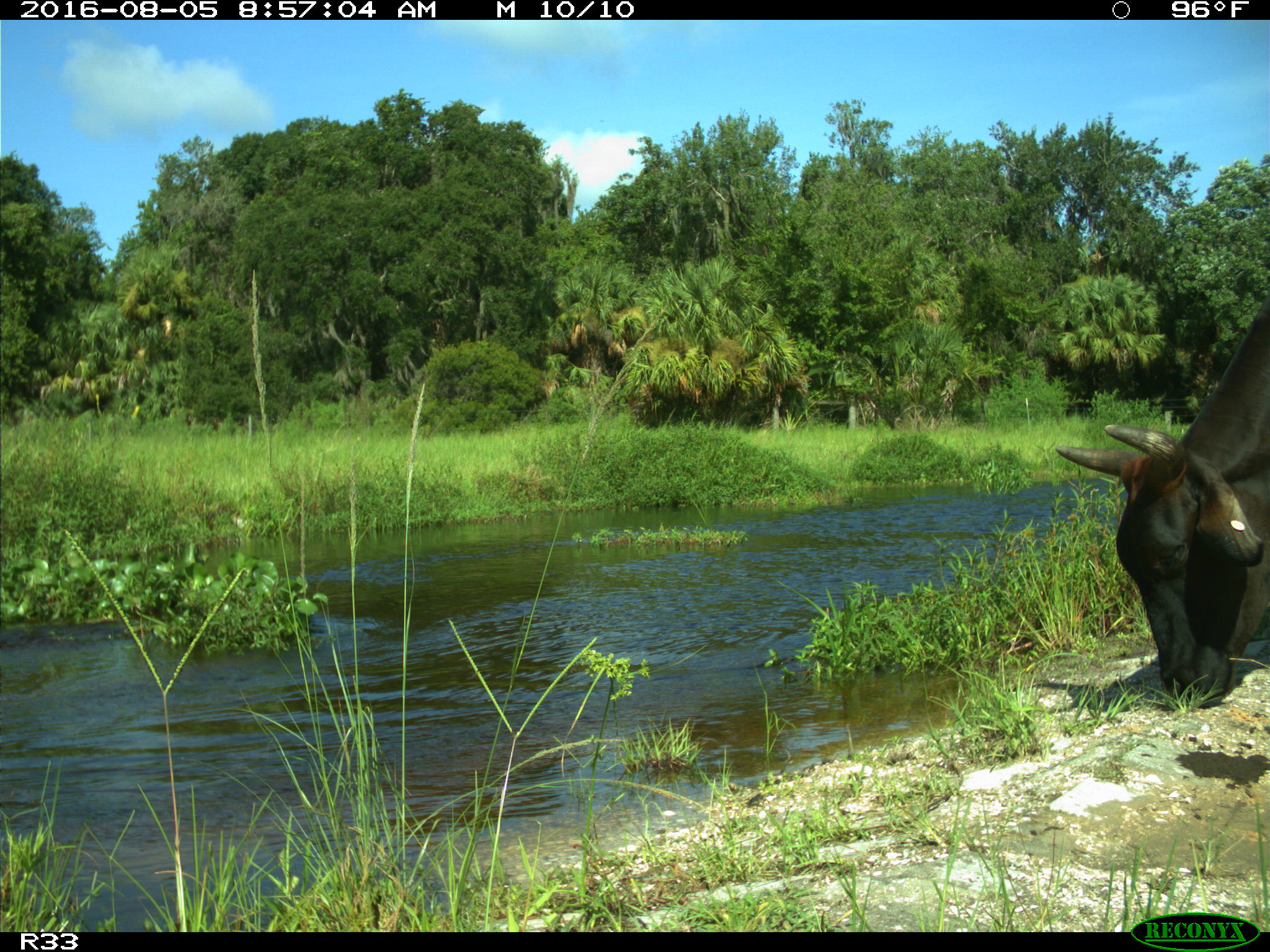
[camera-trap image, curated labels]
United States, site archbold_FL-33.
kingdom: Animalia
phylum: Chordata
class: Mammalia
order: Artiodactyla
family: Bovidae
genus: Bos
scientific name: Bos taurus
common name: domestic cow